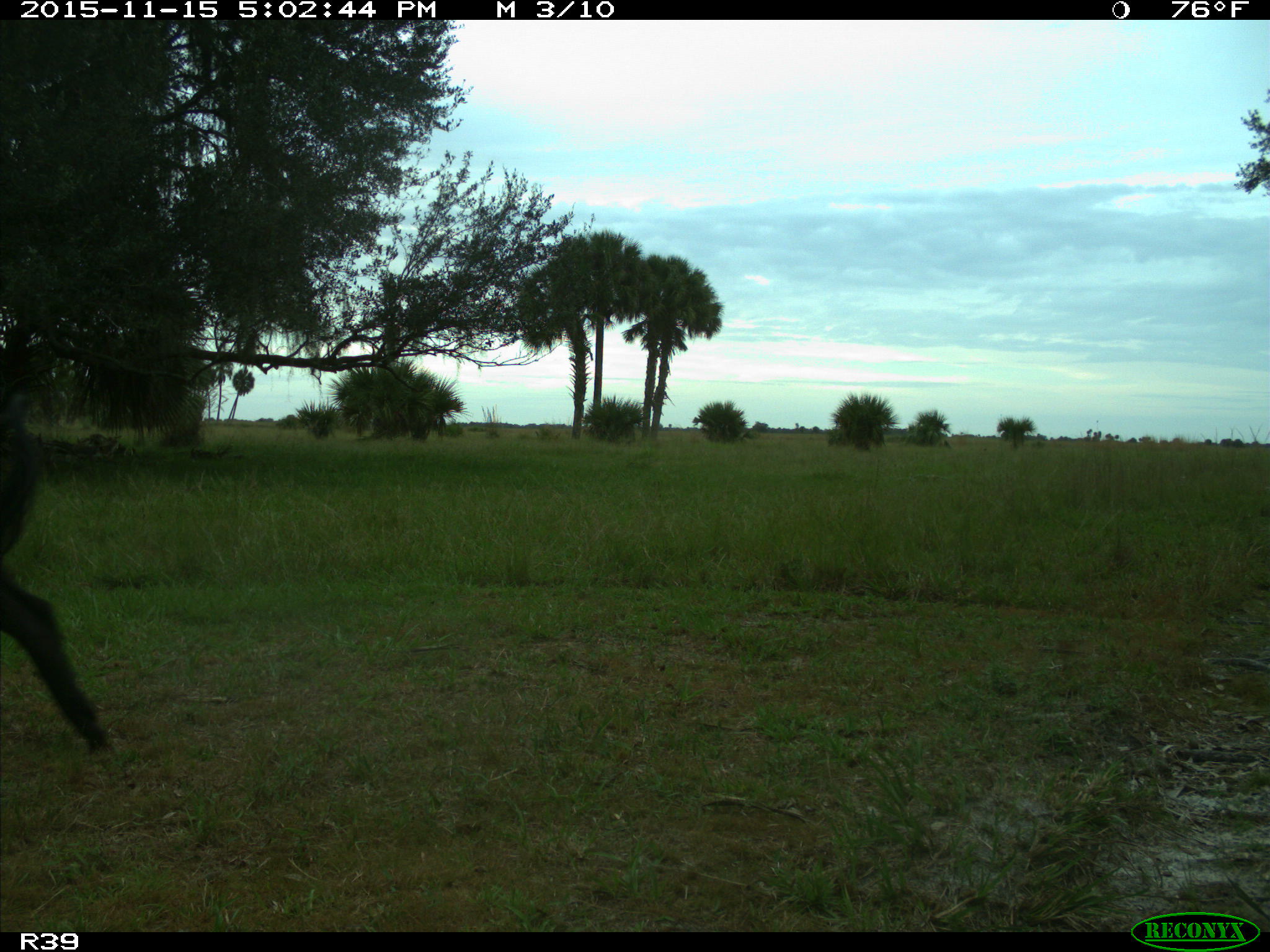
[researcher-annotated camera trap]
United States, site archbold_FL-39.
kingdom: Animalia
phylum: Chordata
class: Mammalia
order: Artiodactyla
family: Suidae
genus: Sus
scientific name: Sus scrofa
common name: wild boar